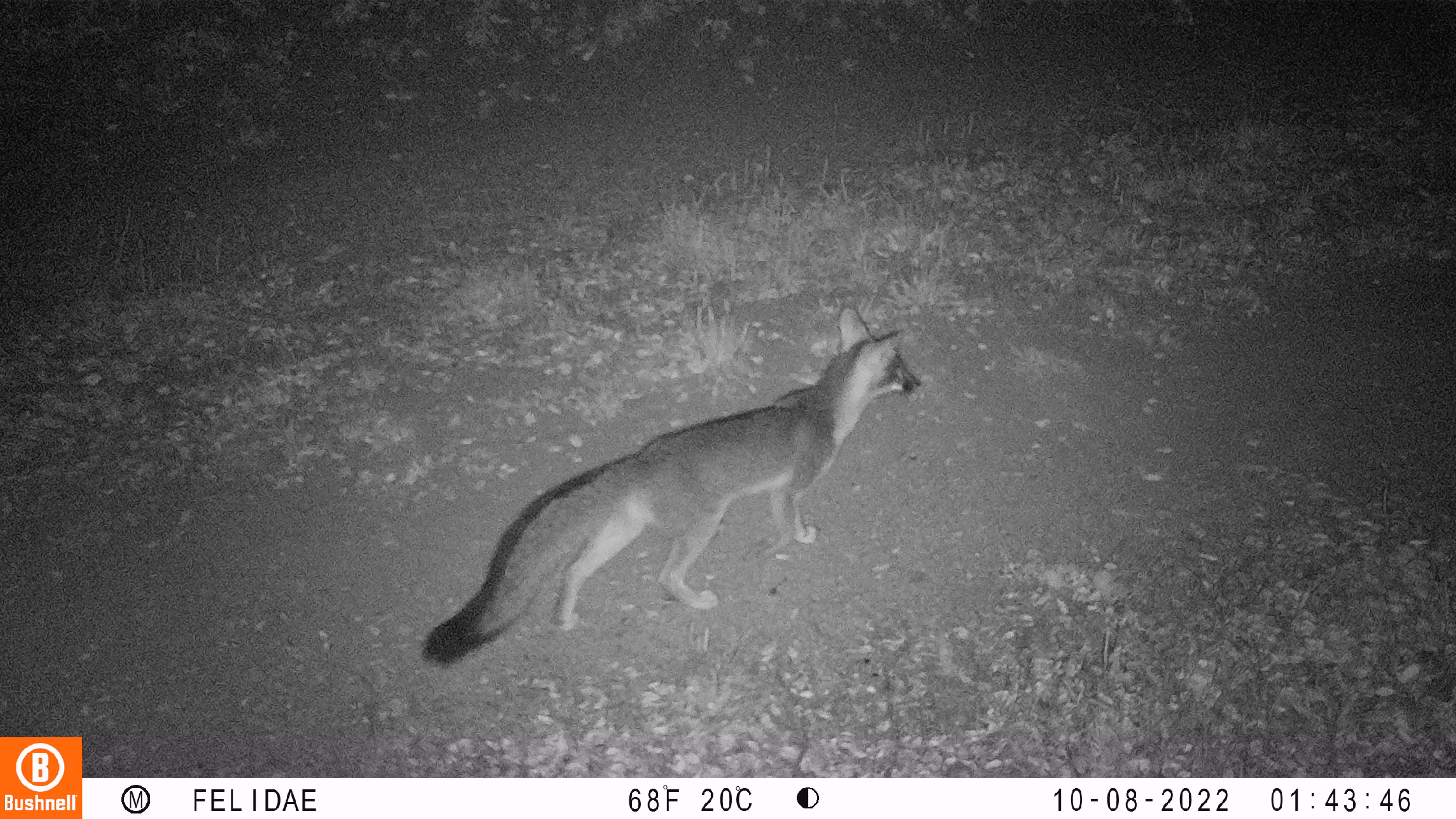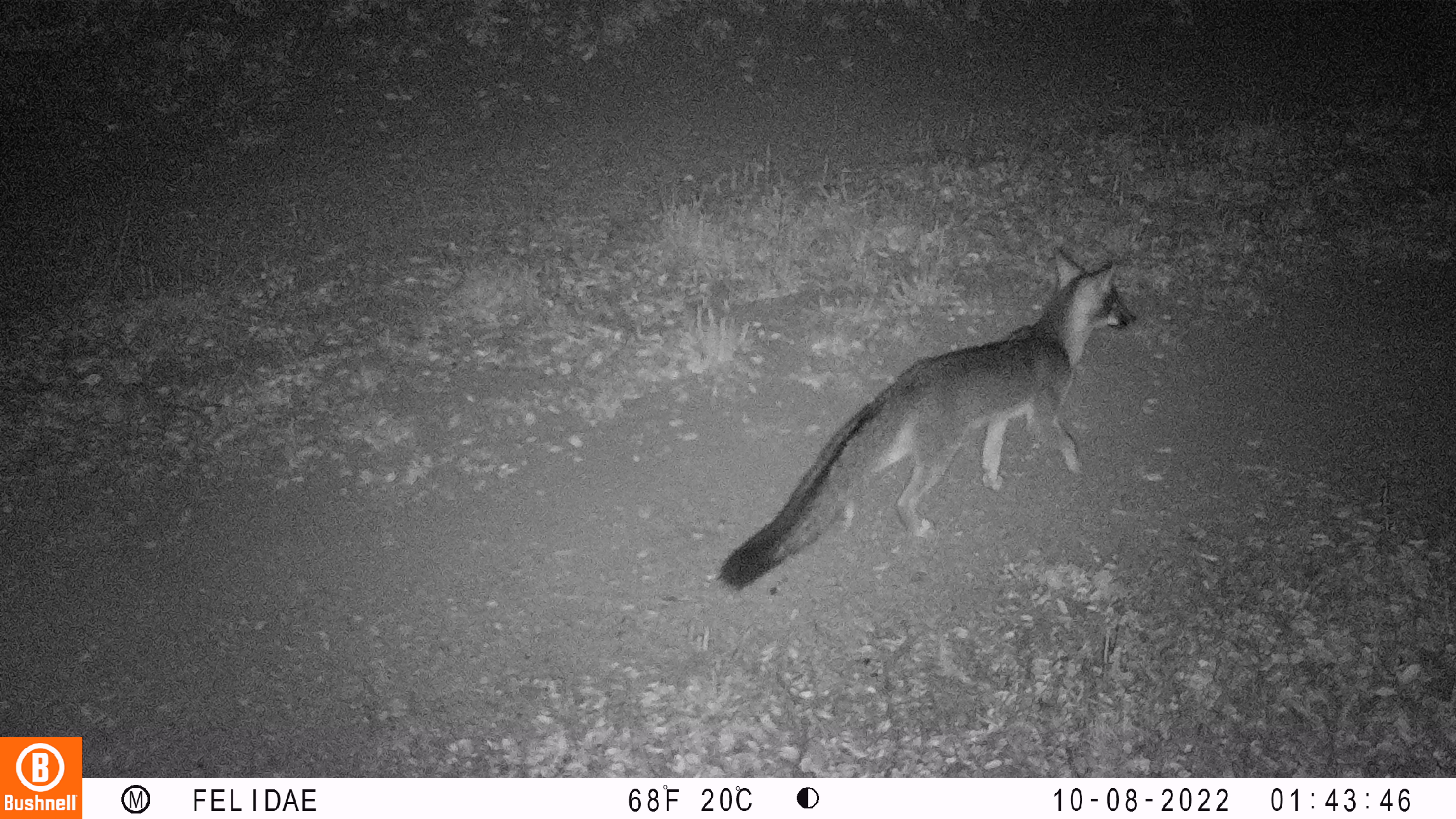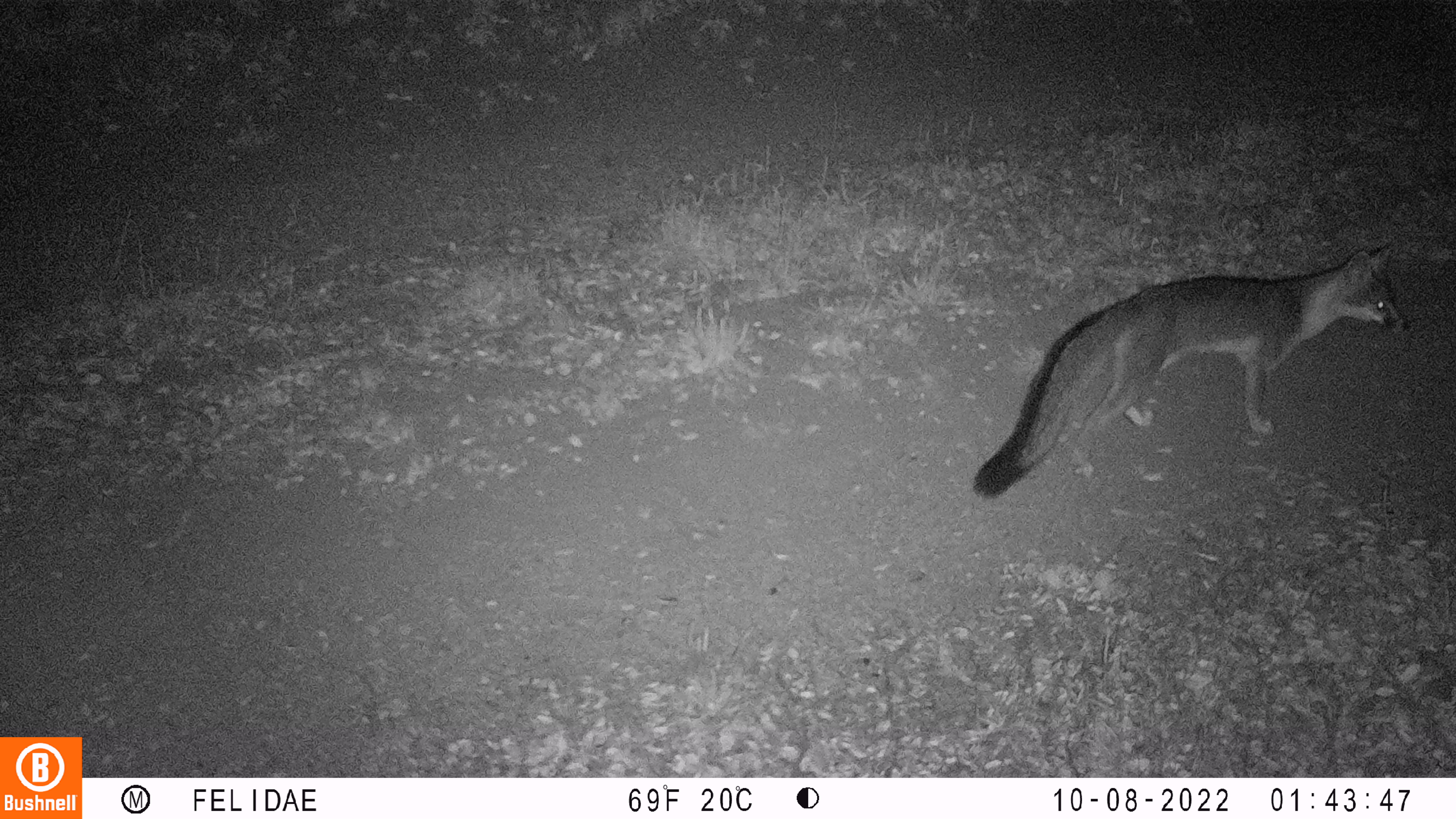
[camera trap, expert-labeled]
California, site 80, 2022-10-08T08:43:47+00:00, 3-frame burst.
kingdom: Animalia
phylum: Chordata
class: Mammalia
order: Carnivora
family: Canidae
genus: Urocyon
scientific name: Urocyon cinereoargenteus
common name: gray fox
Gray fox (Urocyon cinereoargenteus).